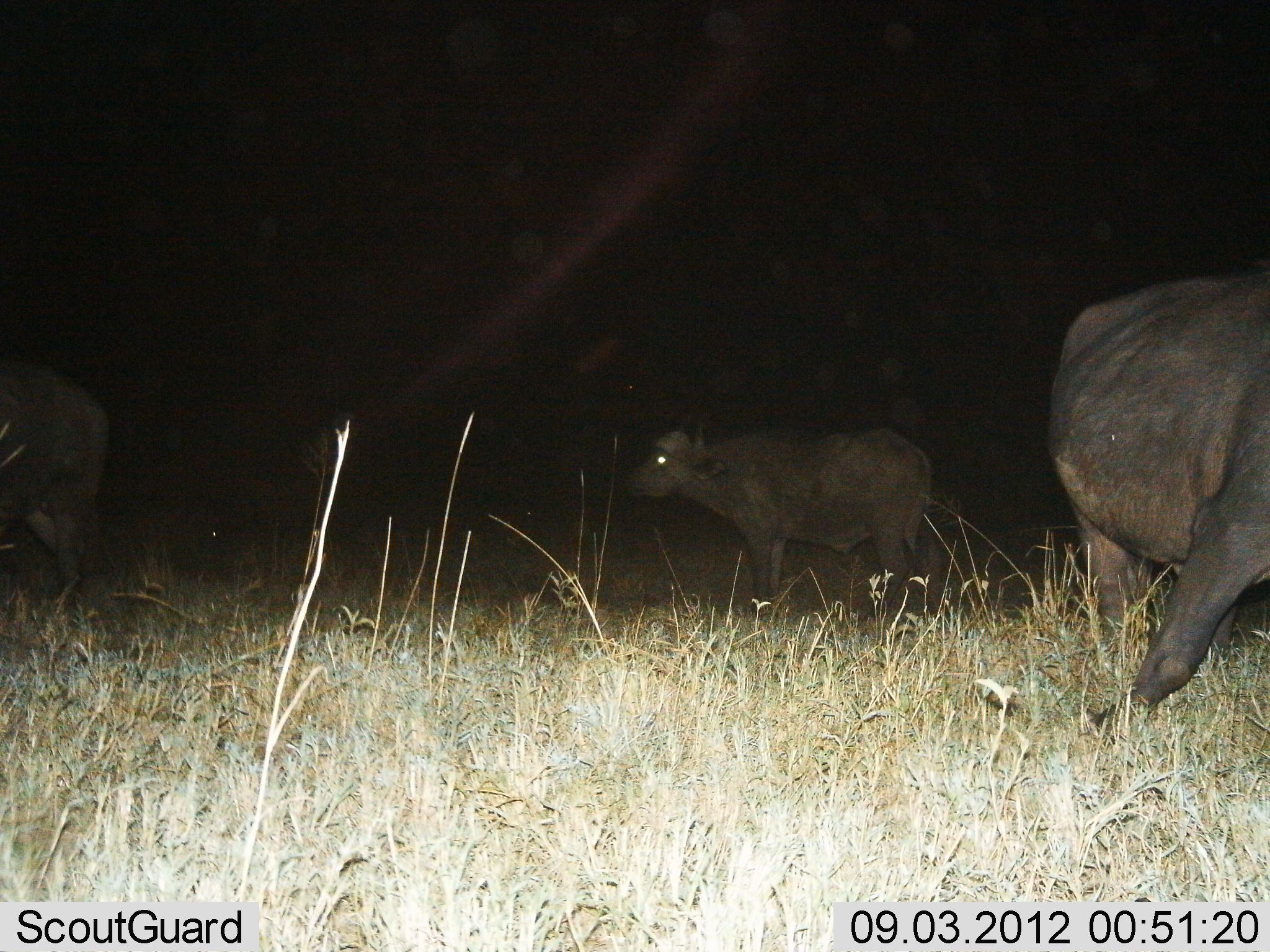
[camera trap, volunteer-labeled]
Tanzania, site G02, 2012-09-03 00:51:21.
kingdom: Animalia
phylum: Chordata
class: Mammalia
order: Artiodactyla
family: Bovidae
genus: Syncerus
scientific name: Syncerus caffer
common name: cape buffalo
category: buffalo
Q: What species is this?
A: Buffalo (cape buffalo) (Syncerus caffer).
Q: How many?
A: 3.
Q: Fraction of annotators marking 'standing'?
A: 80%.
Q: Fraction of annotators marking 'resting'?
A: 0%.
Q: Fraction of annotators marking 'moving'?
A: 30%.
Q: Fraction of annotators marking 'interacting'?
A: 0%.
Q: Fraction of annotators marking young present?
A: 20%.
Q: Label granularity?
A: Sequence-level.